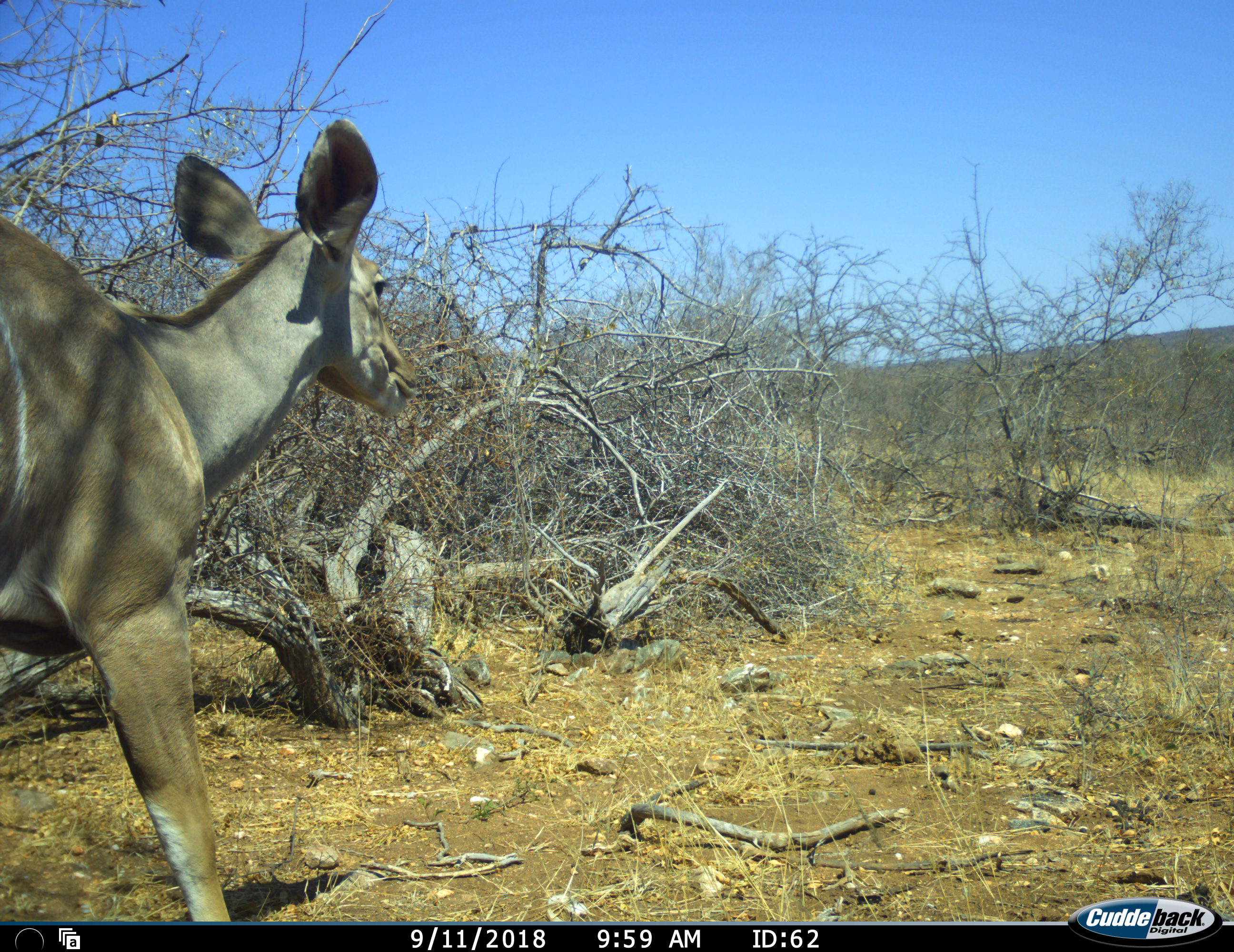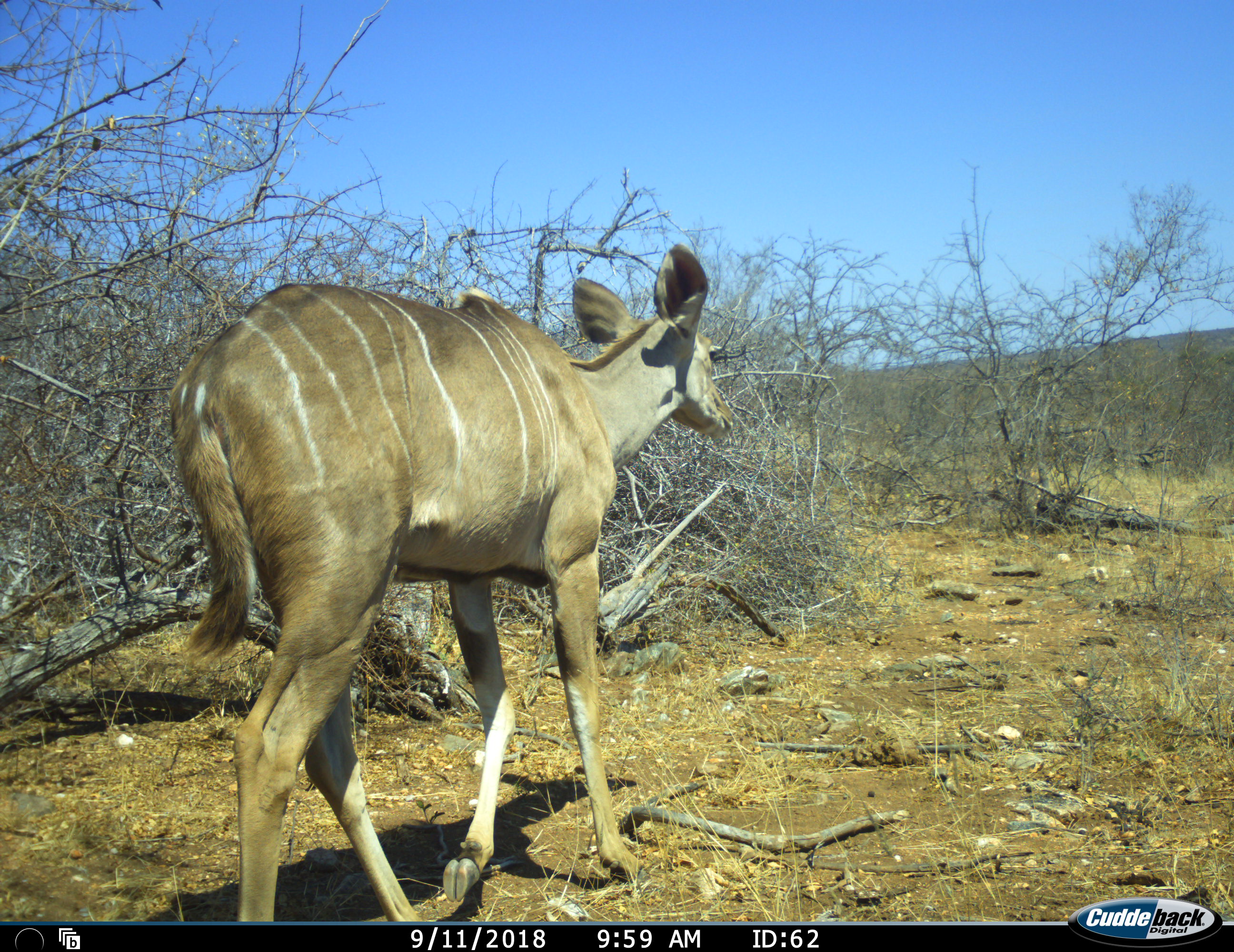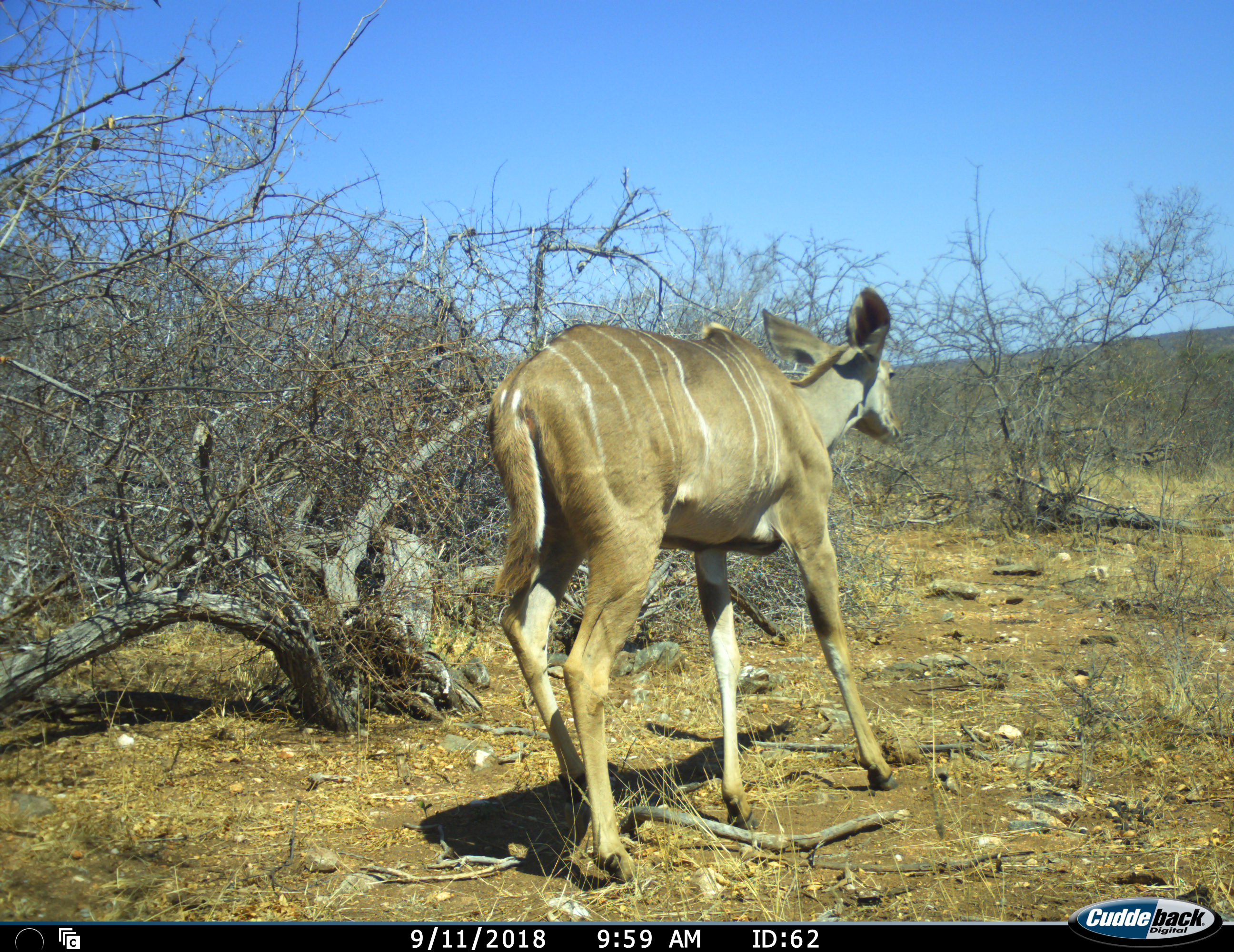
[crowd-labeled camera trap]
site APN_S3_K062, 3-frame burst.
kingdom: Animalia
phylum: Chordata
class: Mammalia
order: Artiodactyla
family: Bovidae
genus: Tragelaphus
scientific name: Tragelaphus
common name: kudu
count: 1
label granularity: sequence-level